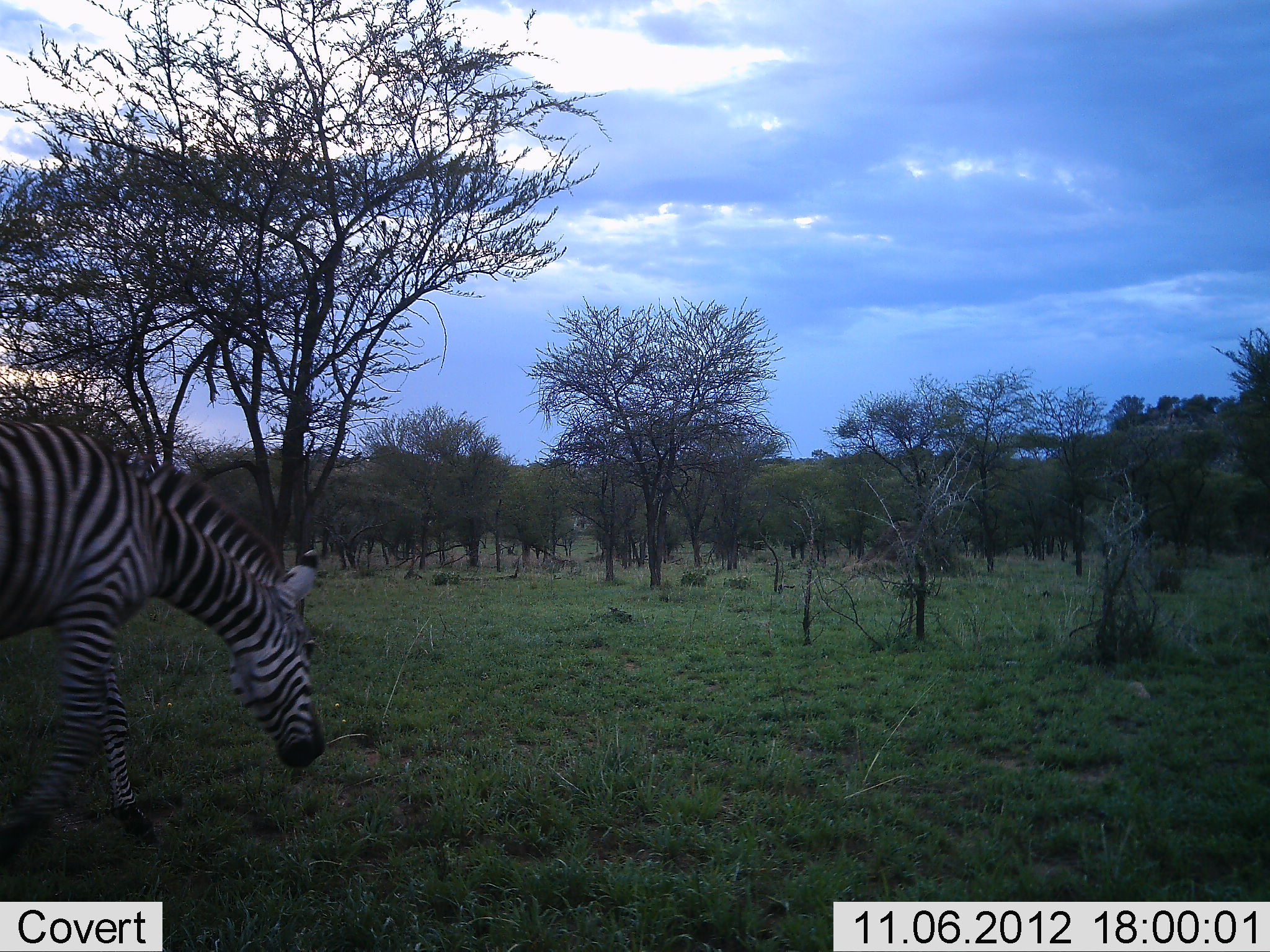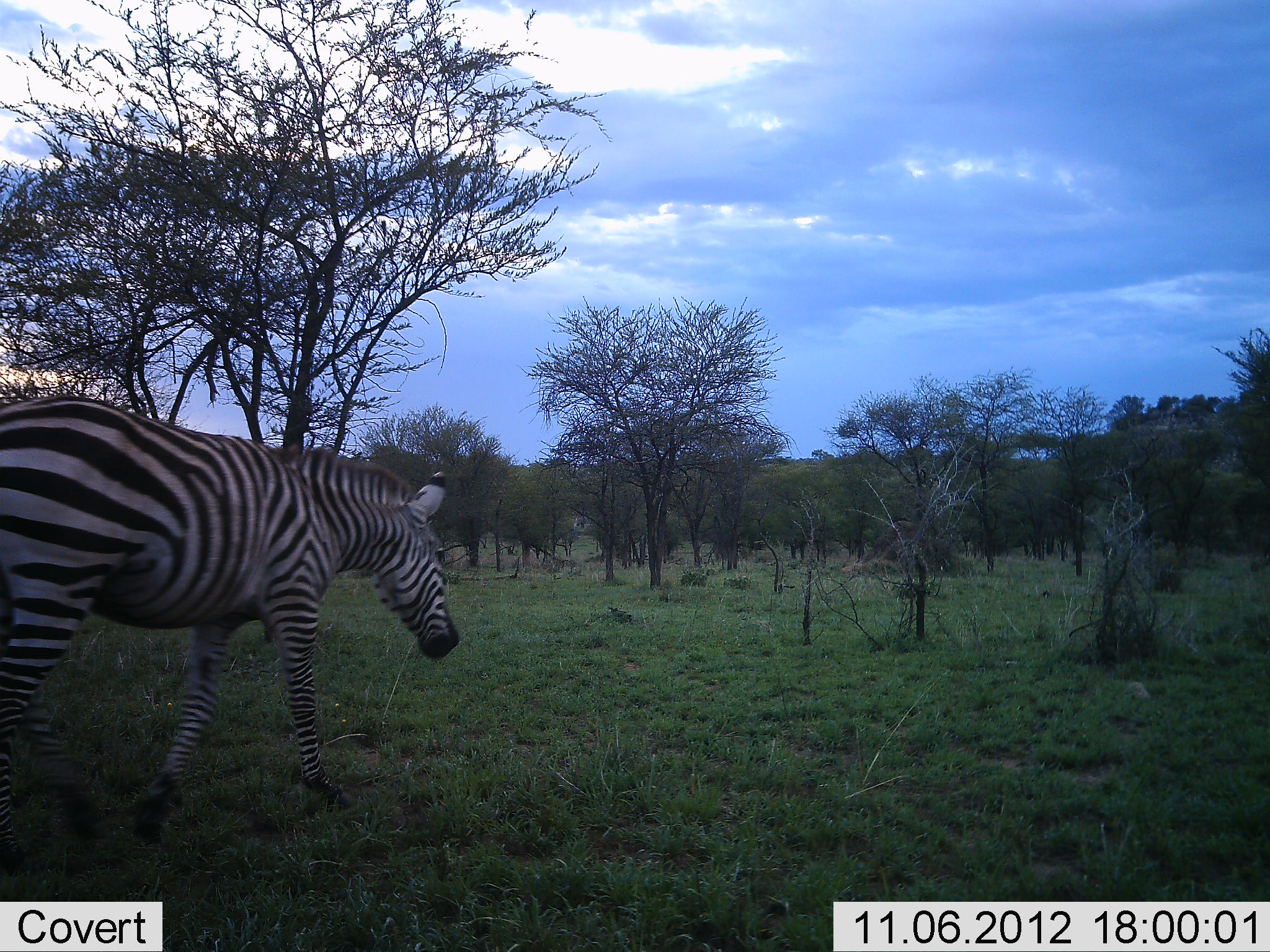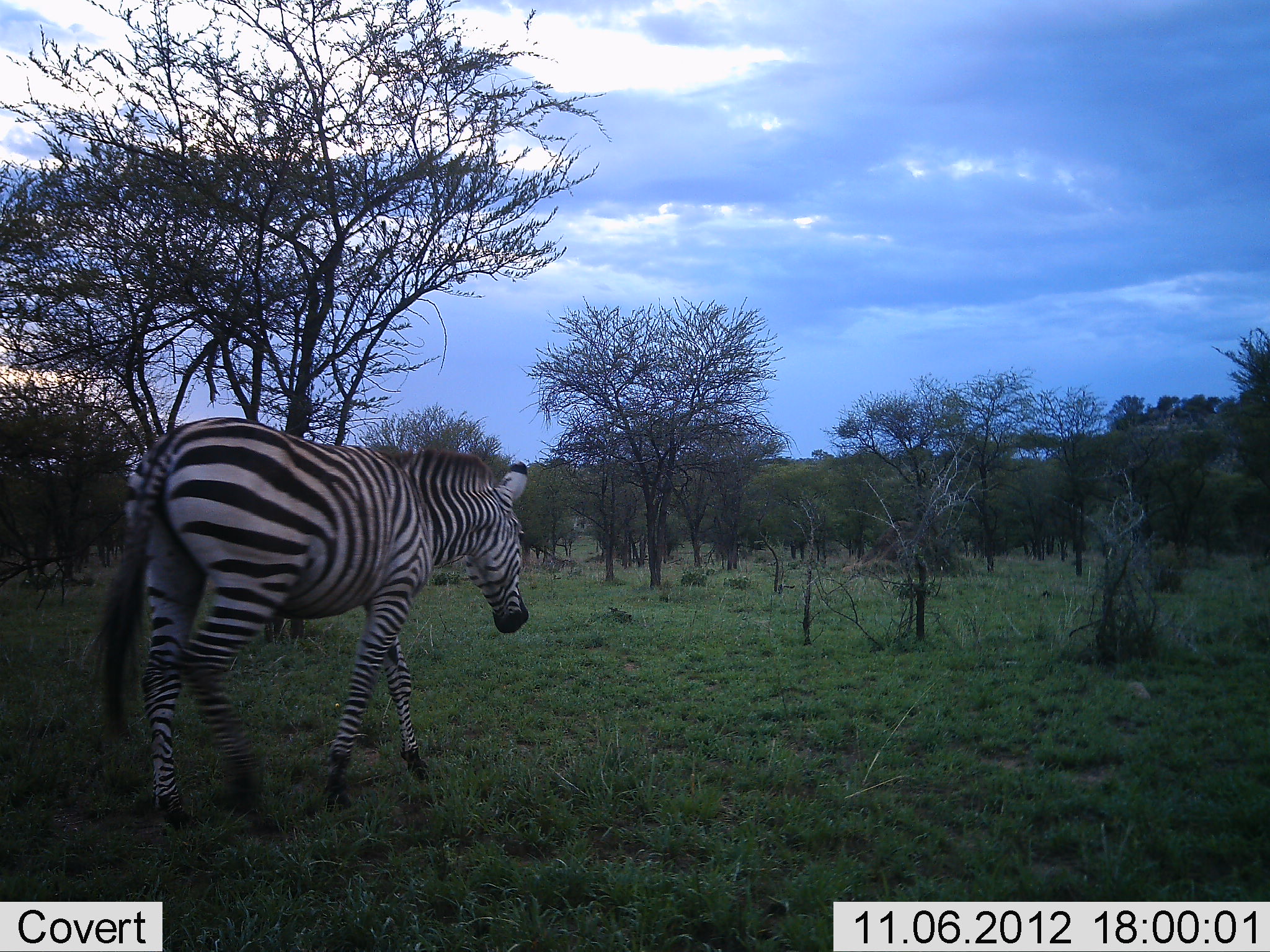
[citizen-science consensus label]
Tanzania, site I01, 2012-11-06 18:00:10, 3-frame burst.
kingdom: Animalia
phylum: Chordata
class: Mammalia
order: Perissodactyla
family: Equidae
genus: Equus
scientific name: Equus quagga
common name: plains zebra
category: zebra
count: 1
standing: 0%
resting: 10%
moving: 90%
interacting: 0%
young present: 0%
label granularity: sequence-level